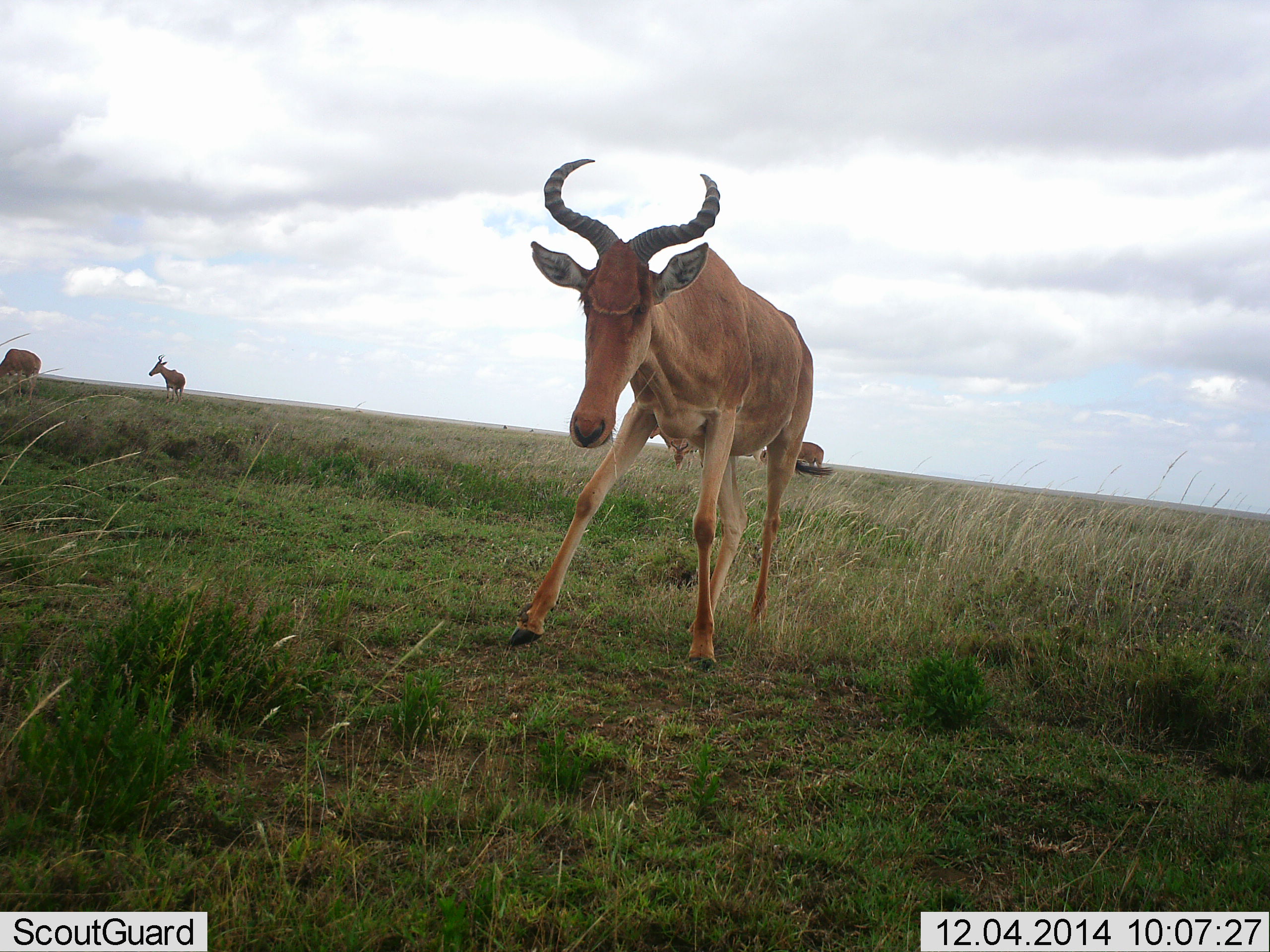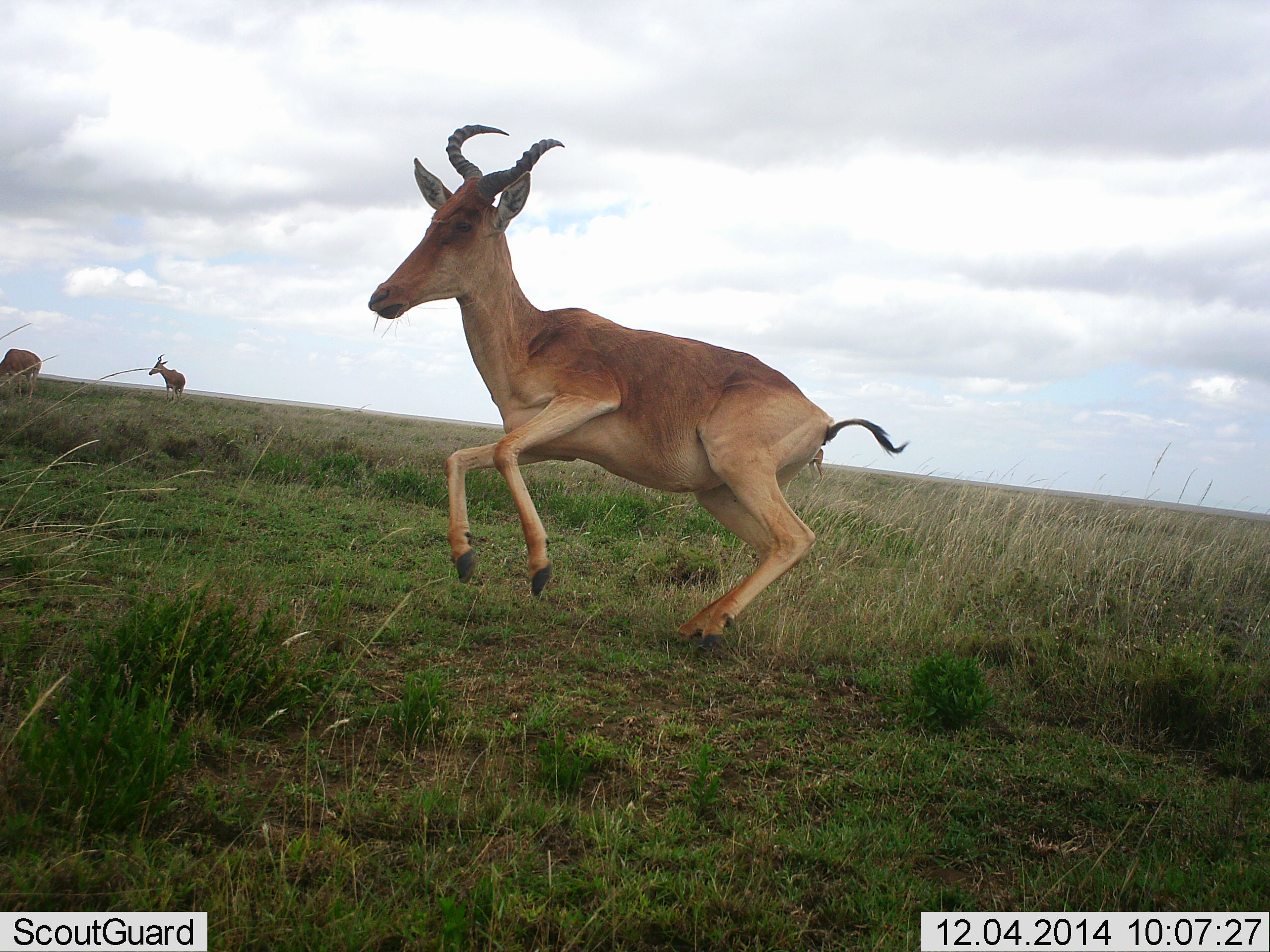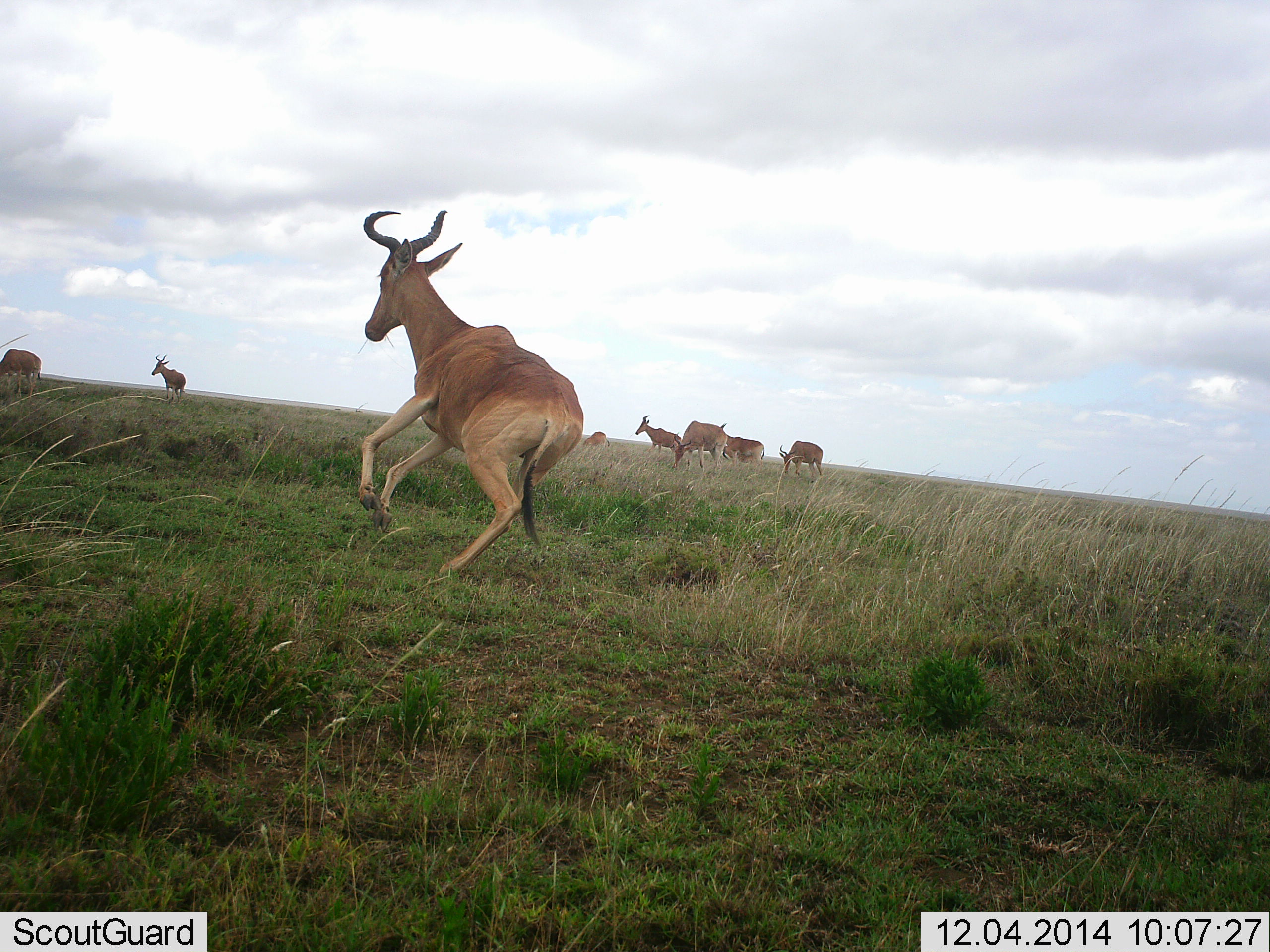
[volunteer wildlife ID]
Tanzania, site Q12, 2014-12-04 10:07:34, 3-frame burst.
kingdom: Animalia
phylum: Chordata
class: Mammalia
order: Artiodactyla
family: Bovidae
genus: Alcelaphus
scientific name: Alcelaphus buselaphus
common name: hartebeest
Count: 8.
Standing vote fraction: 60%.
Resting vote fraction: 10%.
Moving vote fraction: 100%.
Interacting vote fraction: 0%.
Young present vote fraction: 0%.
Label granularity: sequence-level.